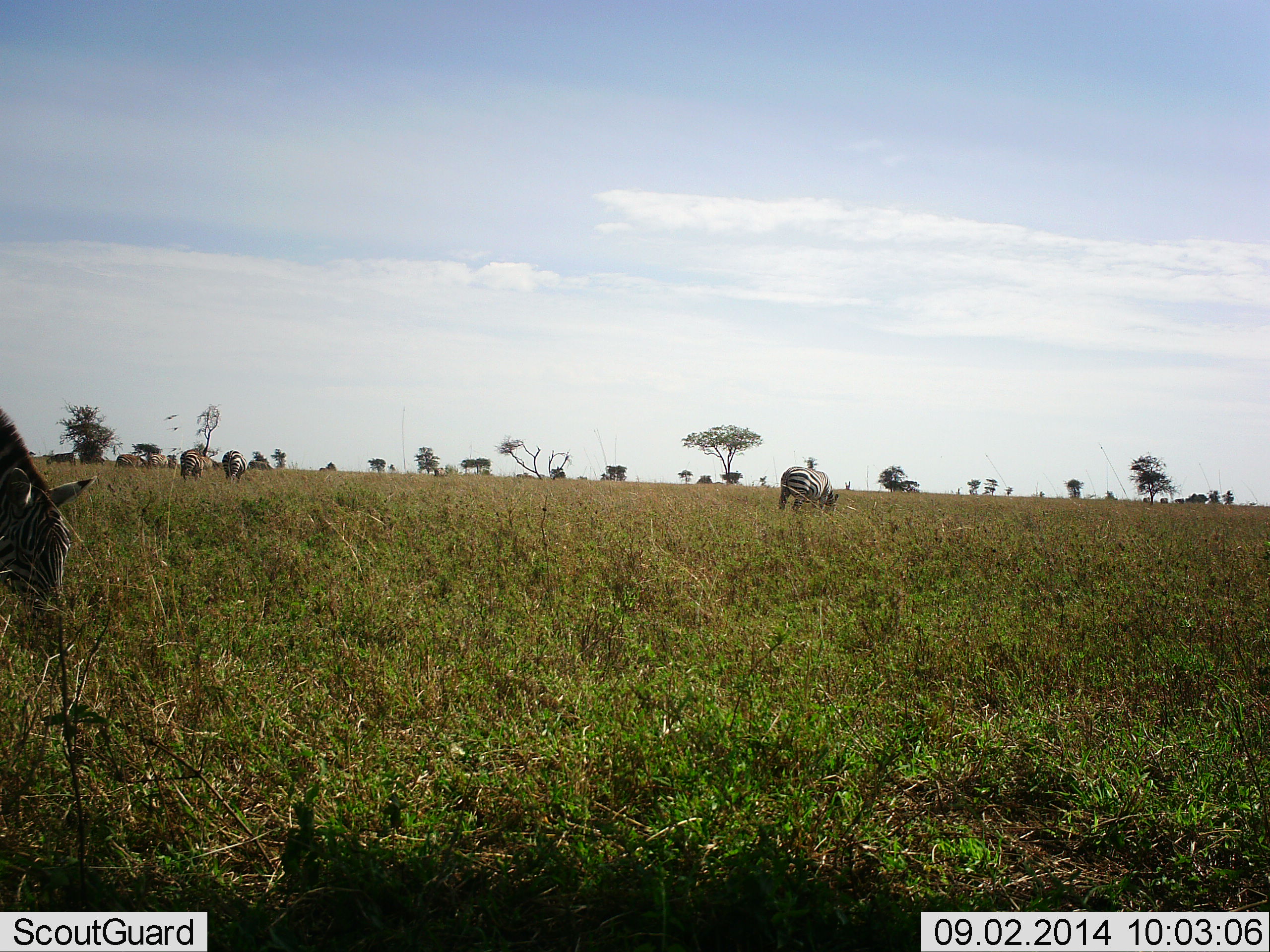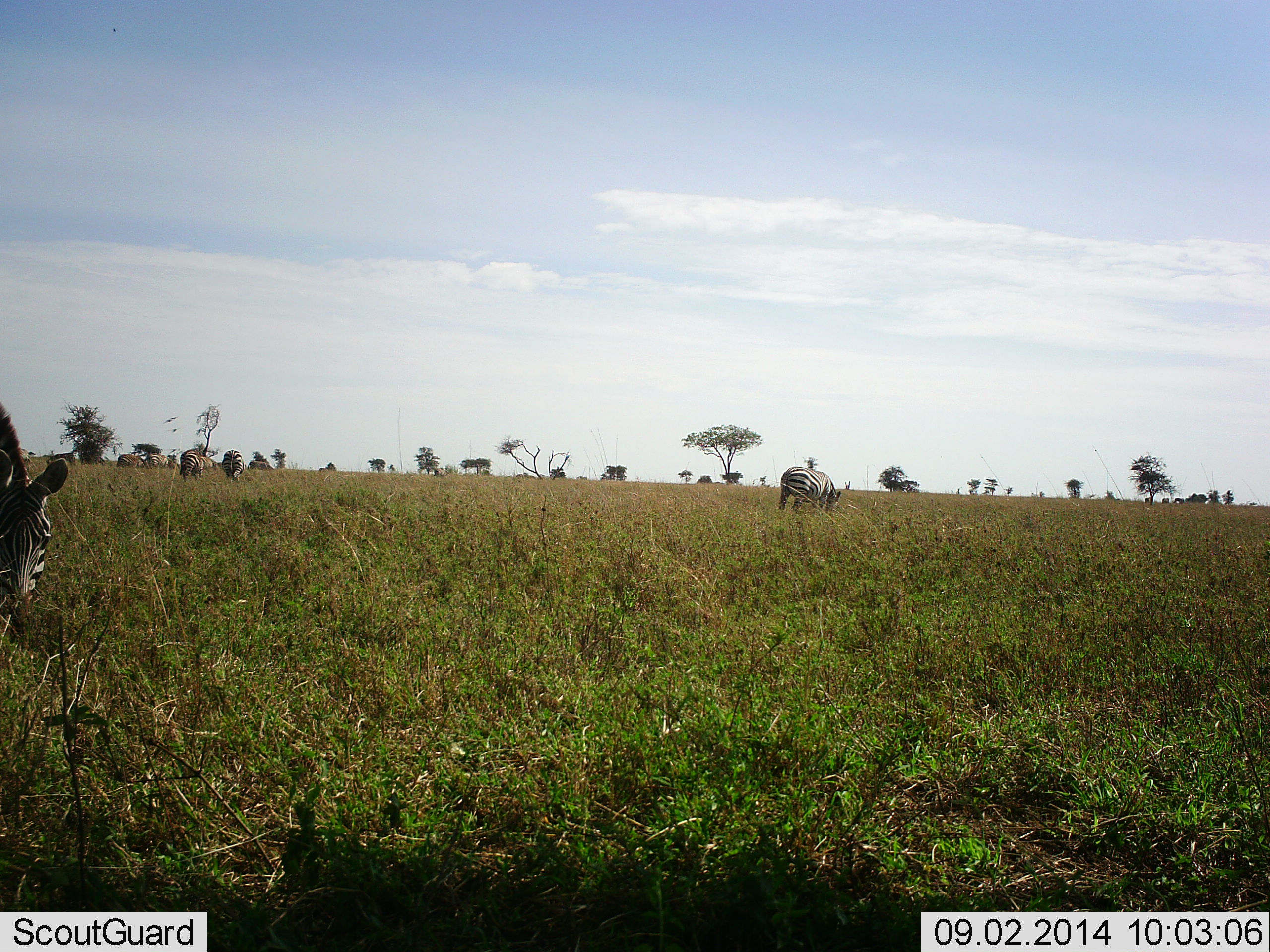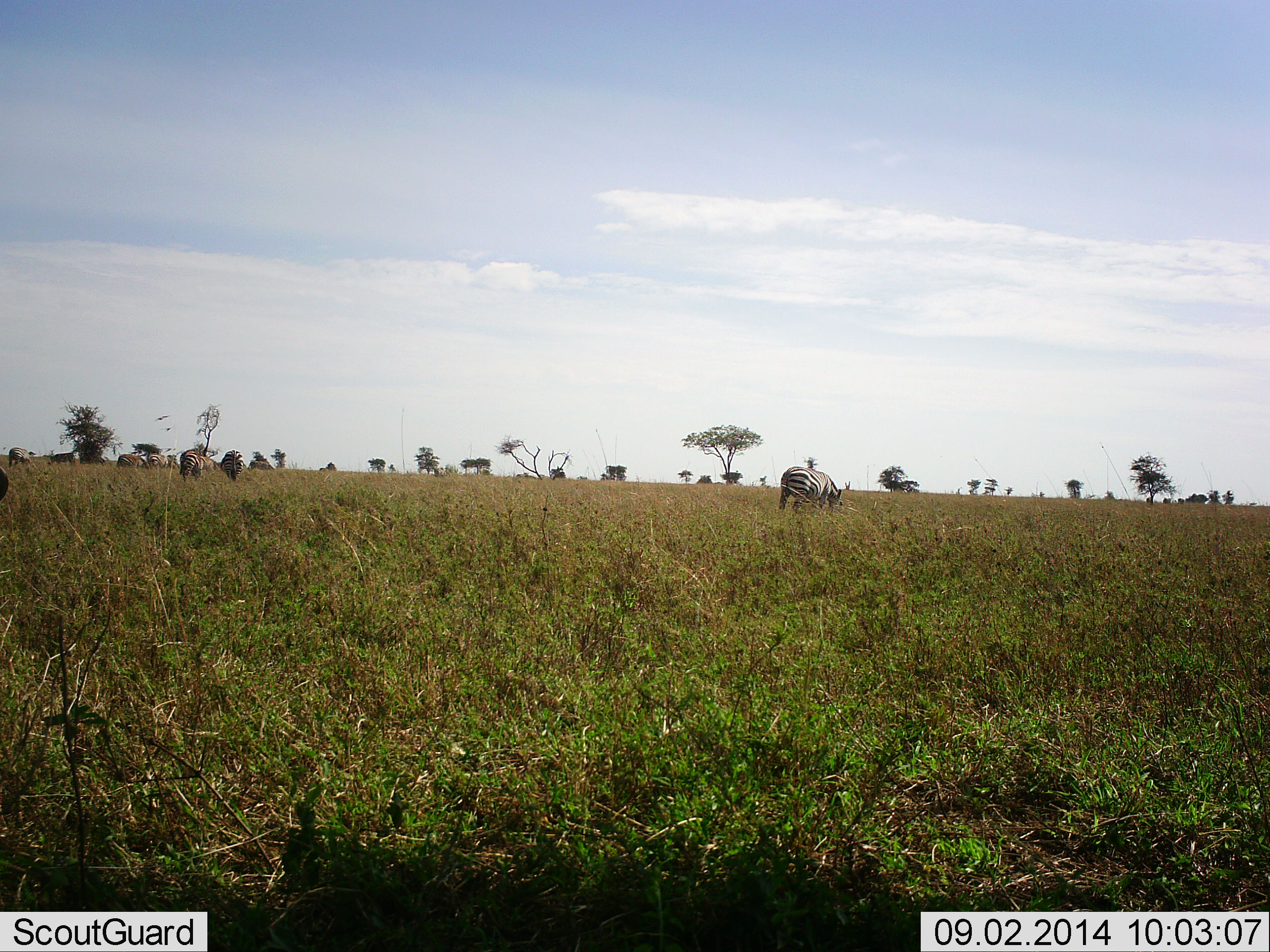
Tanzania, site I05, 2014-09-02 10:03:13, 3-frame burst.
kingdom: Animalia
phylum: Chordata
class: Mammalia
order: Perissodactyla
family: Equidae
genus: Equus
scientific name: Equus quagga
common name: plains zebra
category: zebra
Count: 5.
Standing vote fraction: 40%.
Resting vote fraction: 0%.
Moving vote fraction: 10%.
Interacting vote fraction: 0%.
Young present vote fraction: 0%.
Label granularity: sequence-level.